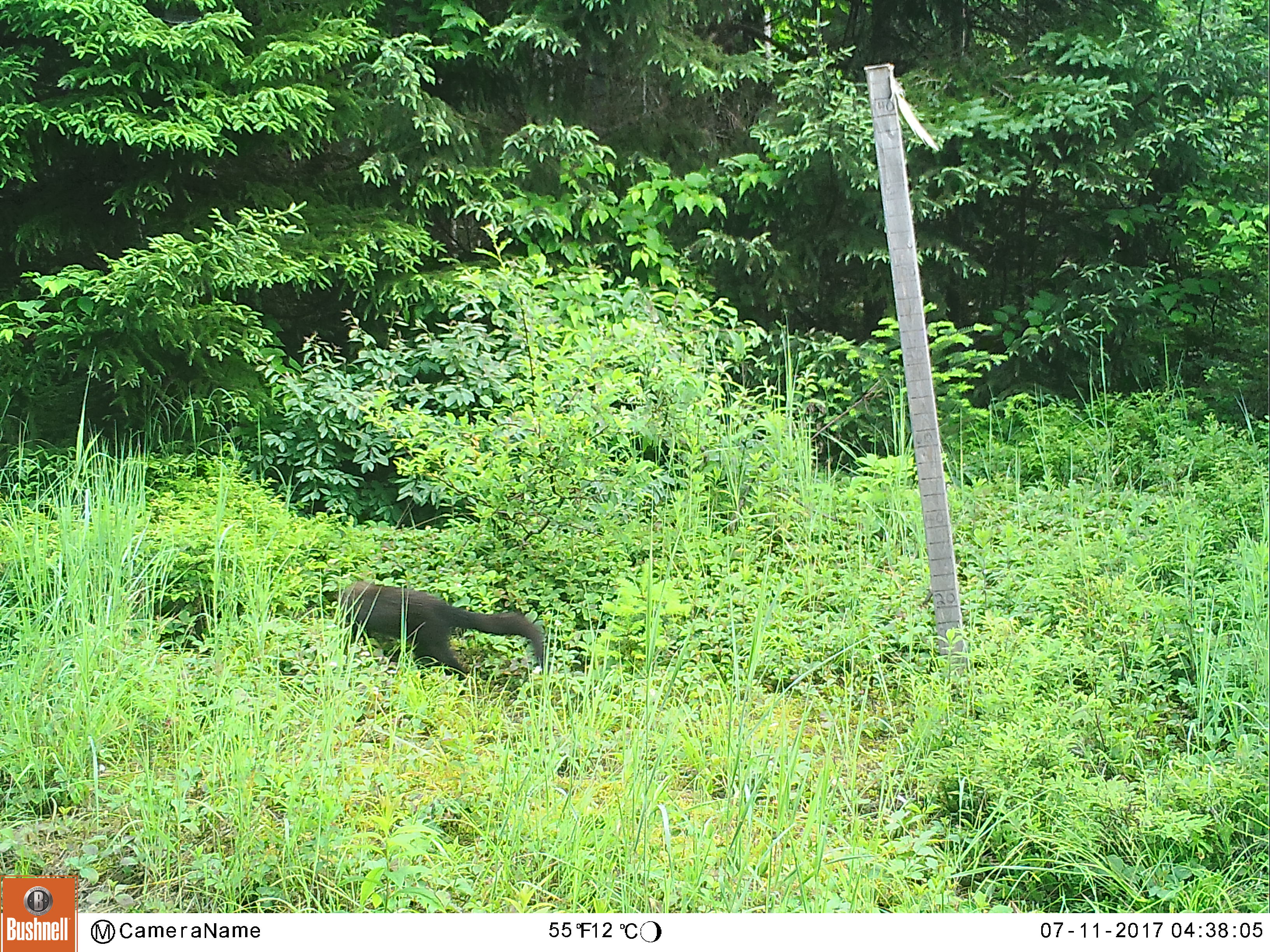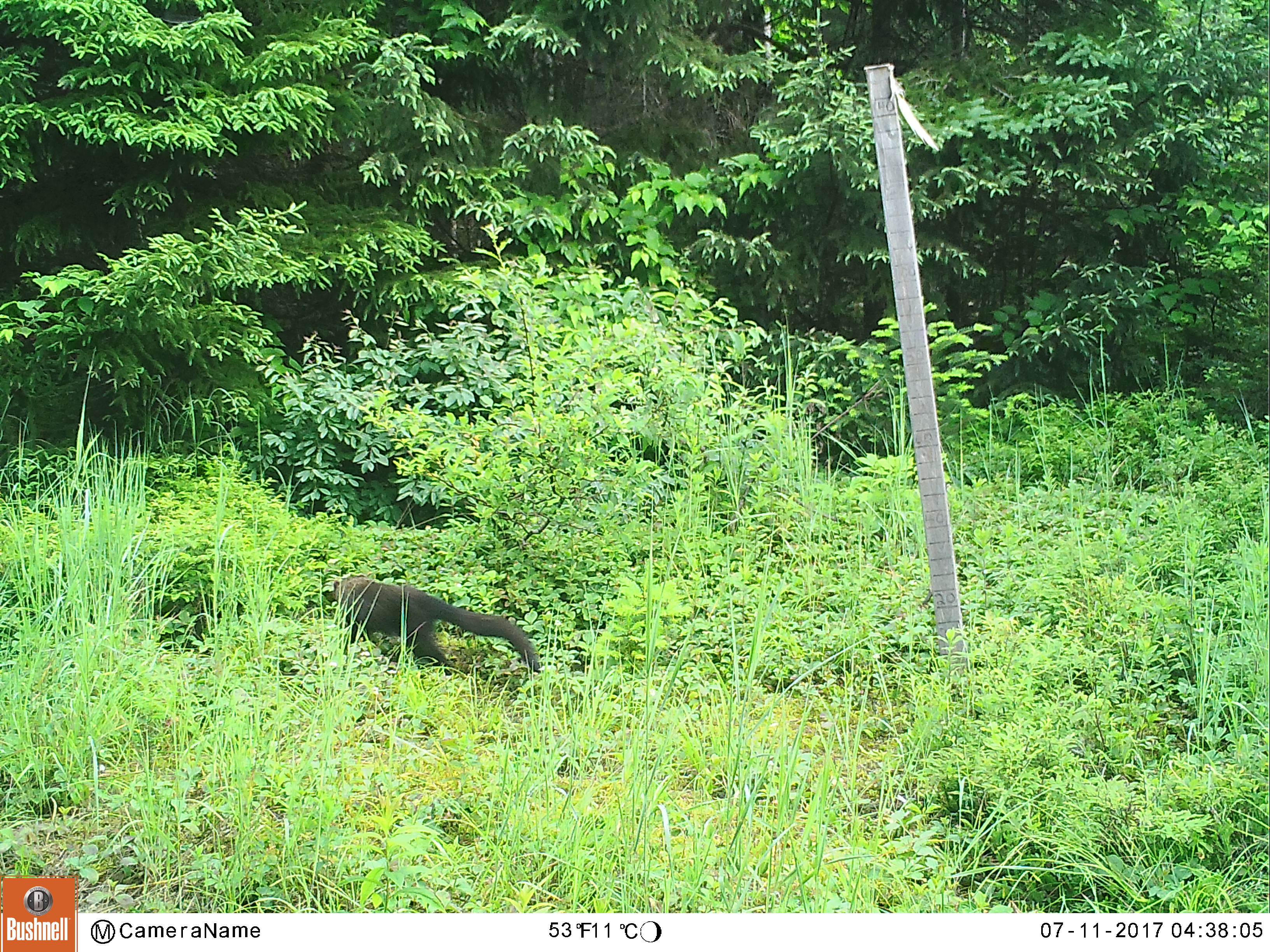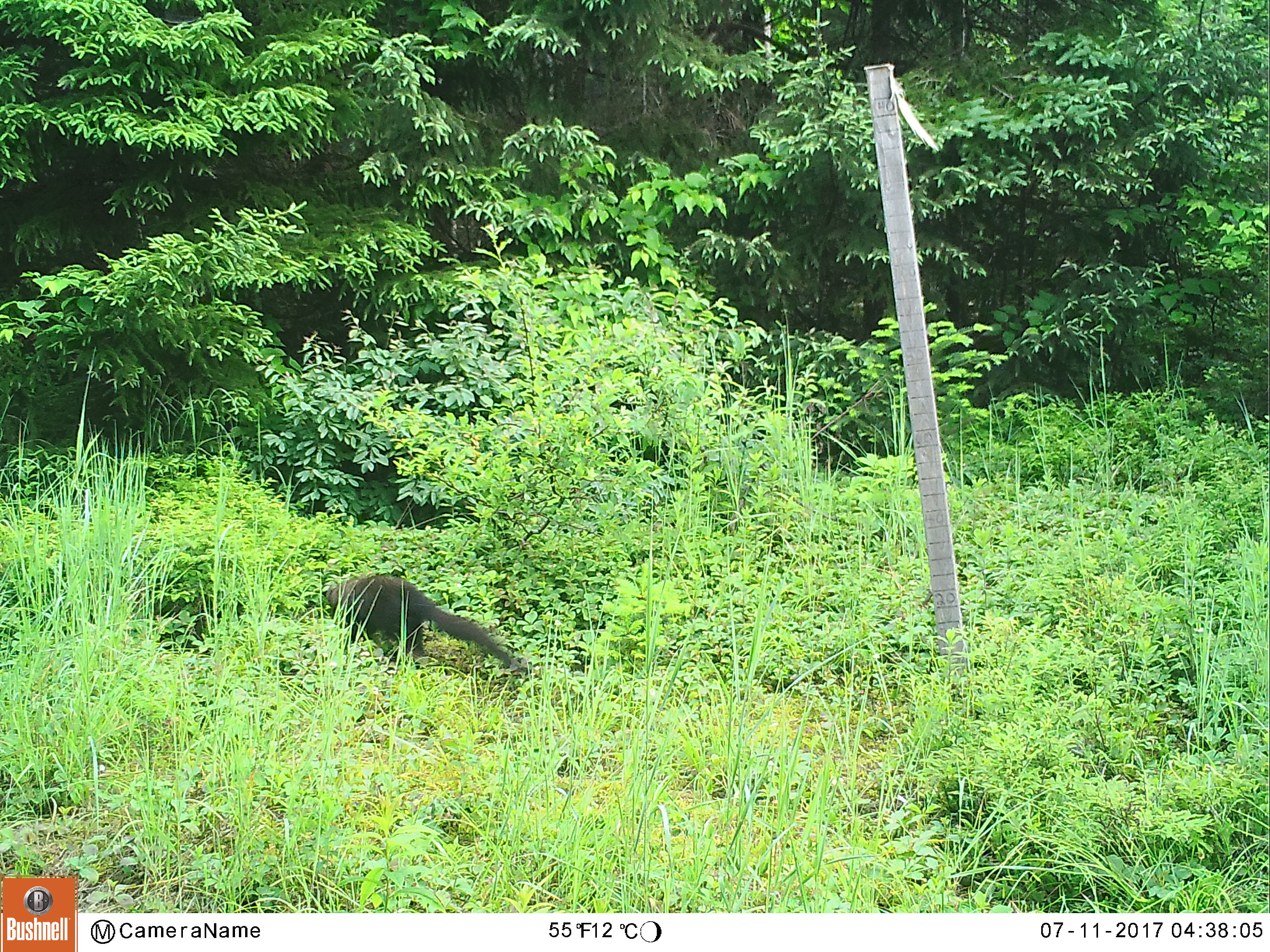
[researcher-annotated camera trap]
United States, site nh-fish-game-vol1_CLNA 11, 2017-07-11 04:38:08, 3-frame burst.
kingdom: Animalia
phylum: Chordata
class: Mammalia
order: Carnivora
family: Mustelidae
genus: Pekania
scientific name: Pekania pennanti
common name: fisher